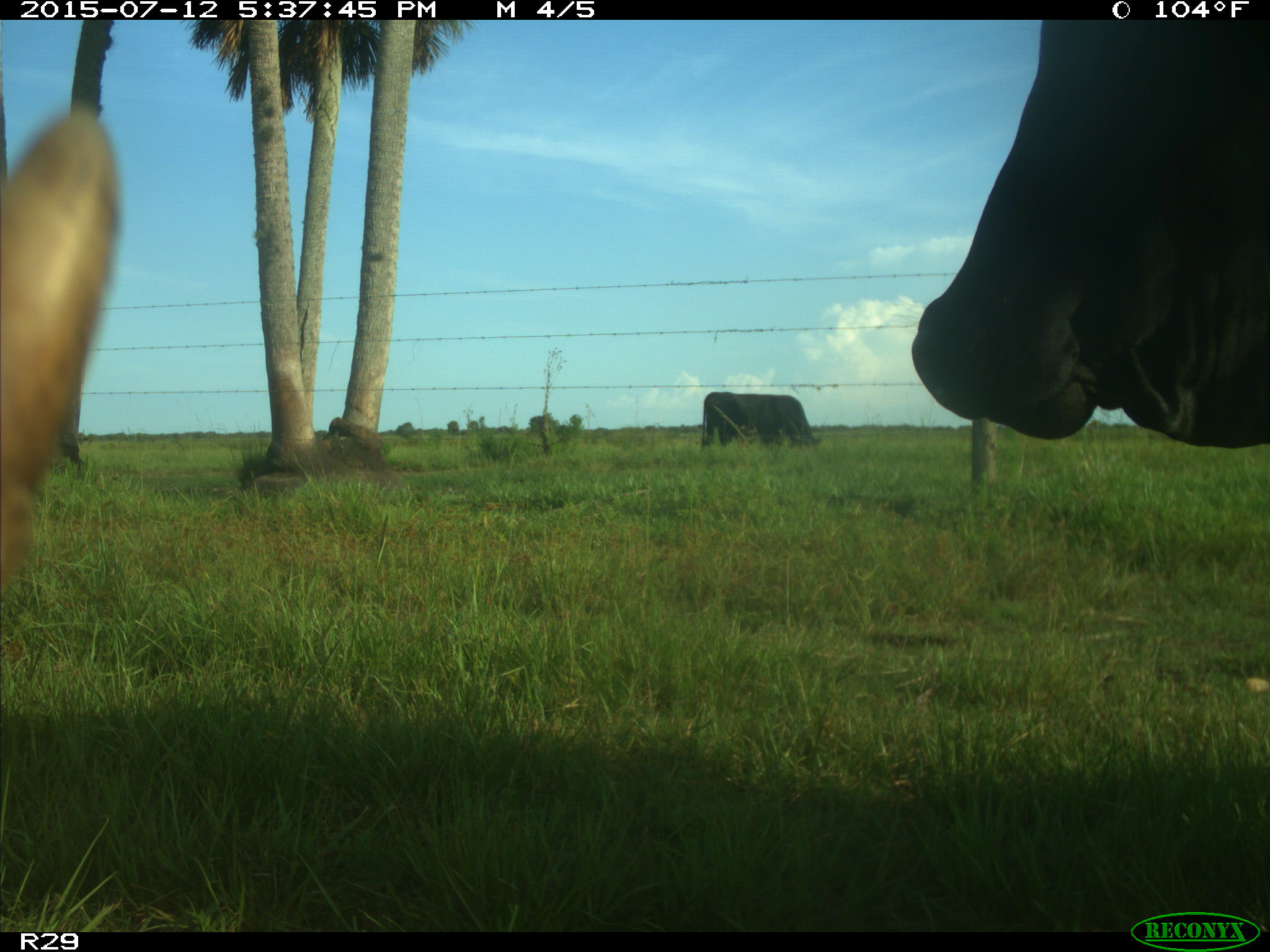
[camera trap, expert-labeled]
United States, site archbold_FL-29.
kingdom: Animalia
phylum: Chordata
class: Mammalia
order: Artiodactyla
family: Bovidae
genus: Bos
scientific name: Bos taurus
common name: domestic cow